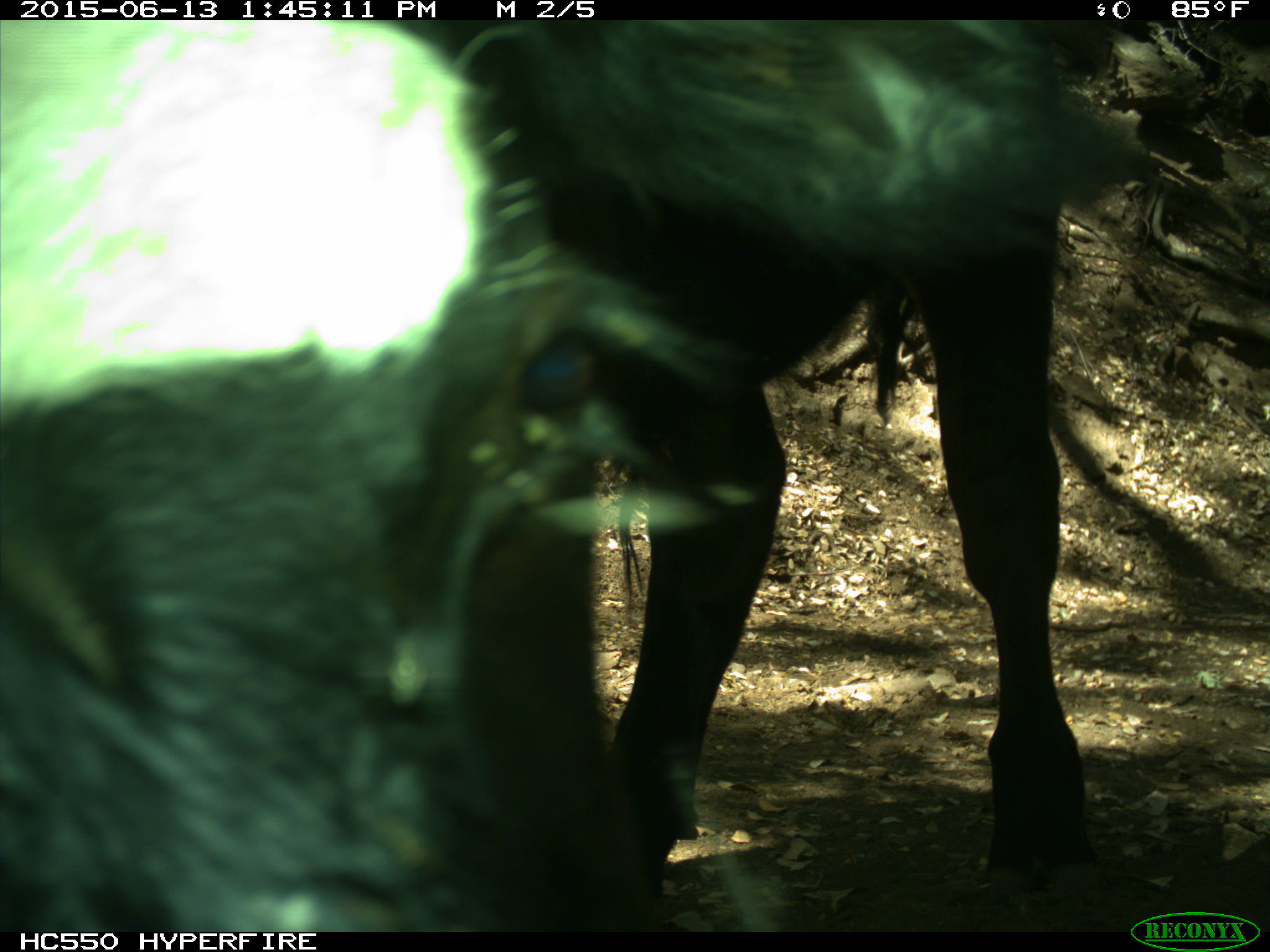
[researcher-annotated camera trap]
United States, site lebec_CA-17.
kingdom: Animalia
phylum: Chordata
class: Mammalia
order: Artiodactyla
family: Bovidae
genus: Bos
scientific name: Bos taurus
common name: domestic cow